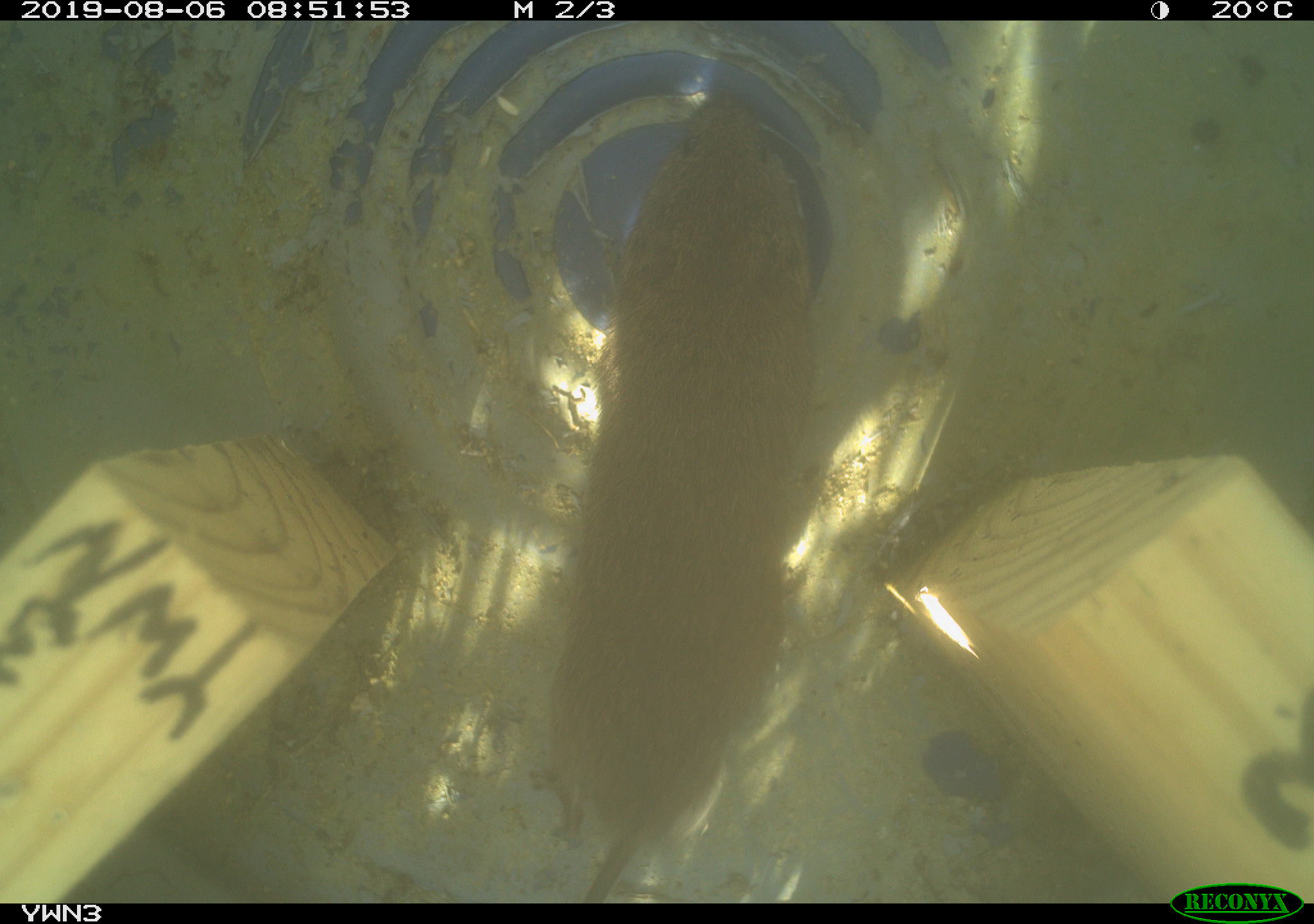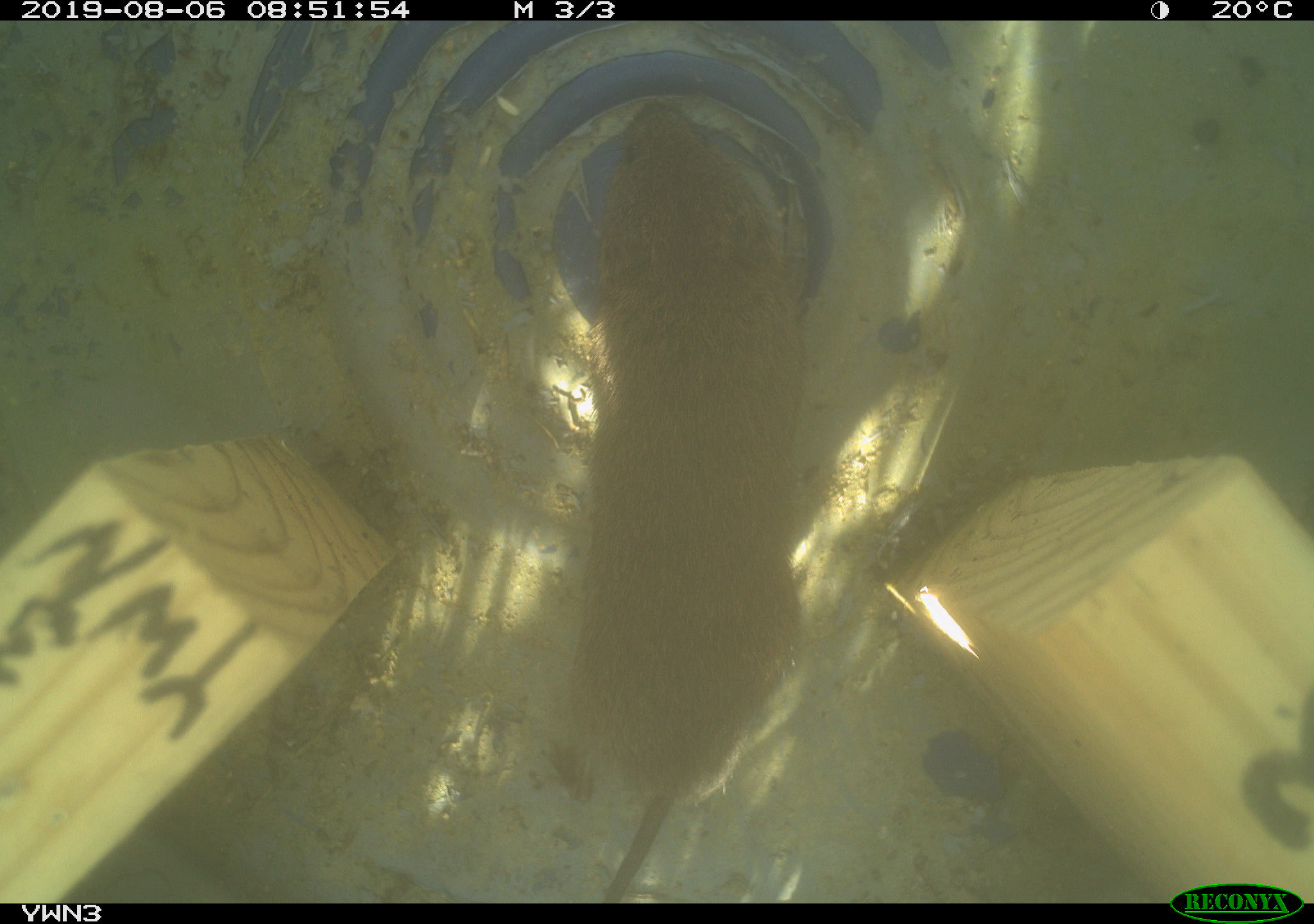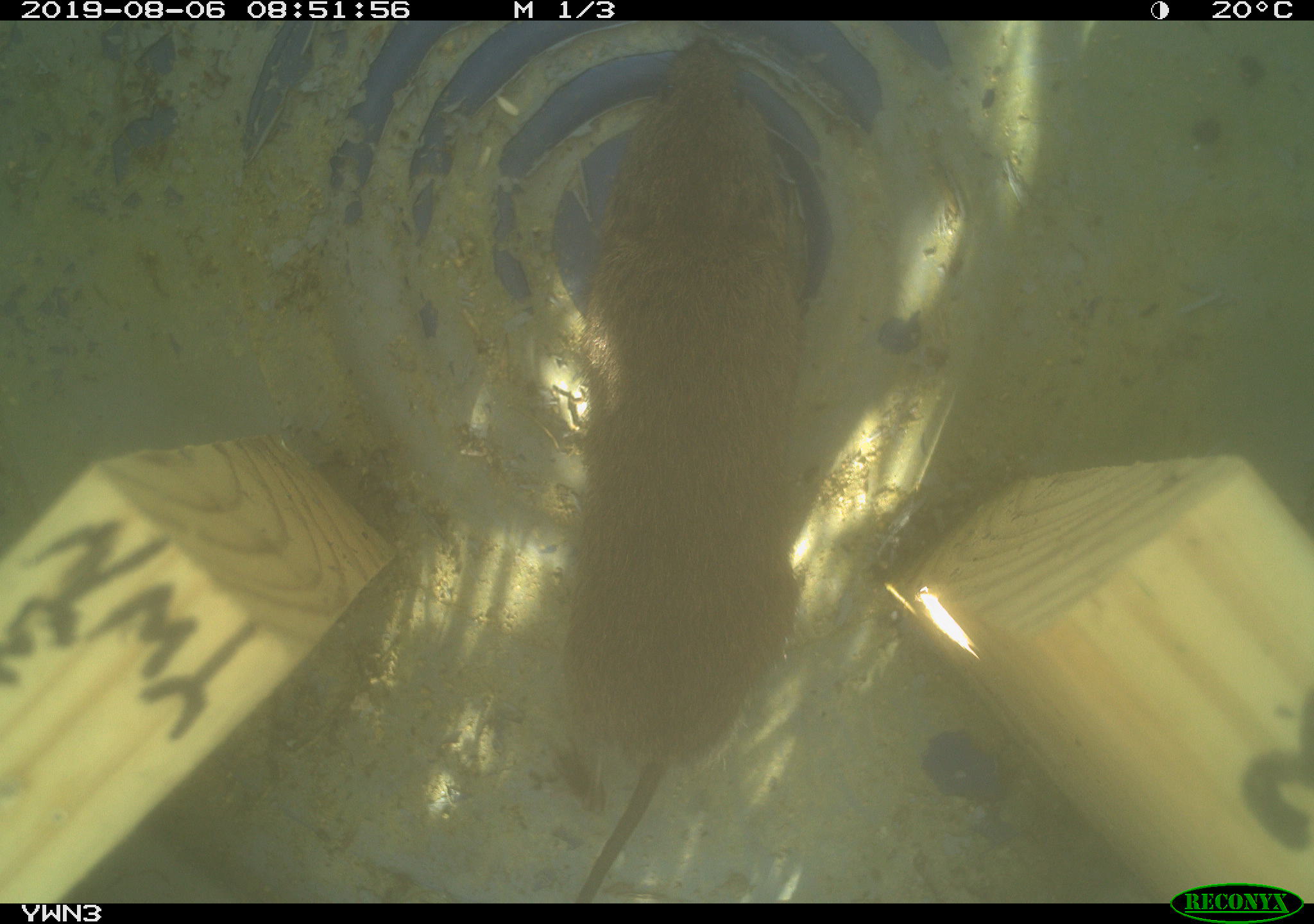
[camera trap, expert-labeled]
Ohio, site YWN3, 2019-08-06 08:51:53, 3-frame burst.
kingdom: Animalia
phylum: Chordata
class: Mammalia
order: Rodentia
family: Cricetidae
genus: Microtus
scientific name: Microtus pennsylvanicus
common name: meadow vole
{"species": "meadow vole (Microtus pennsylvanicus)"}